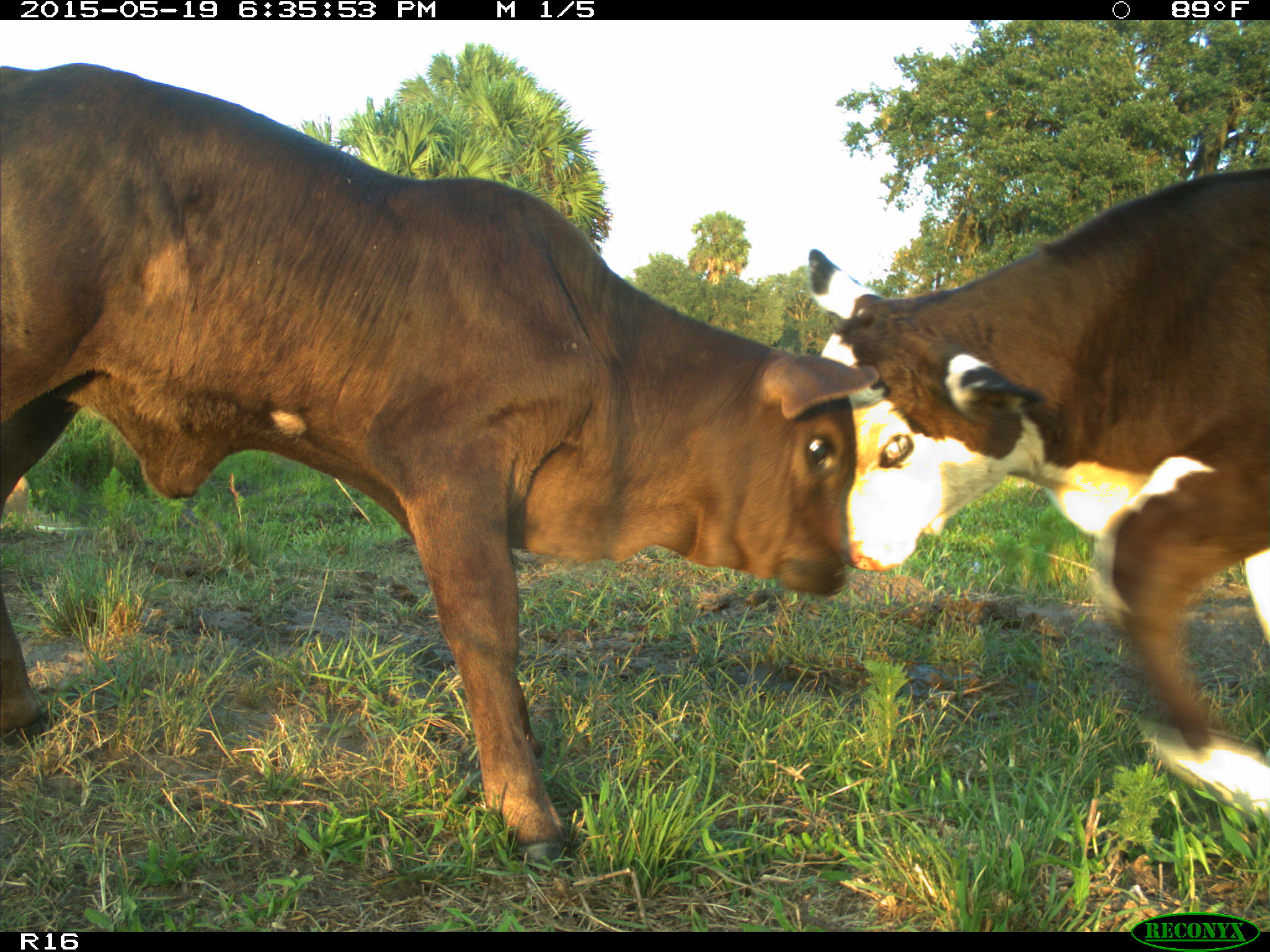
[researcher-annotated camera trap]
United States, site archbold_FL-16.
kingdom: Animalia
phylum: Chordata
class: Mammalia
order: Artiodactyla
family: Bovidae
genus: Bos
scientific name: Bos taurus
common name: domestic cow